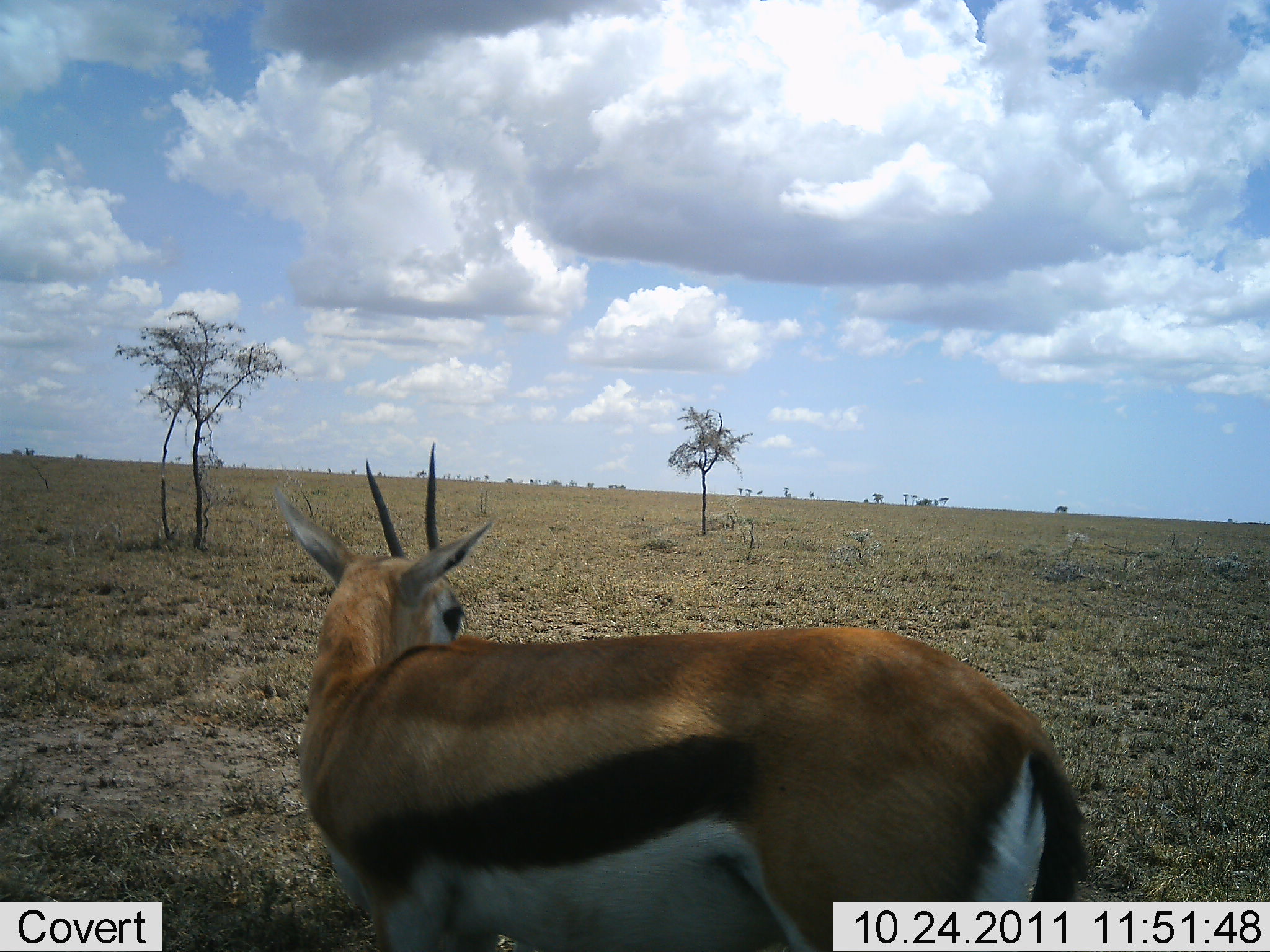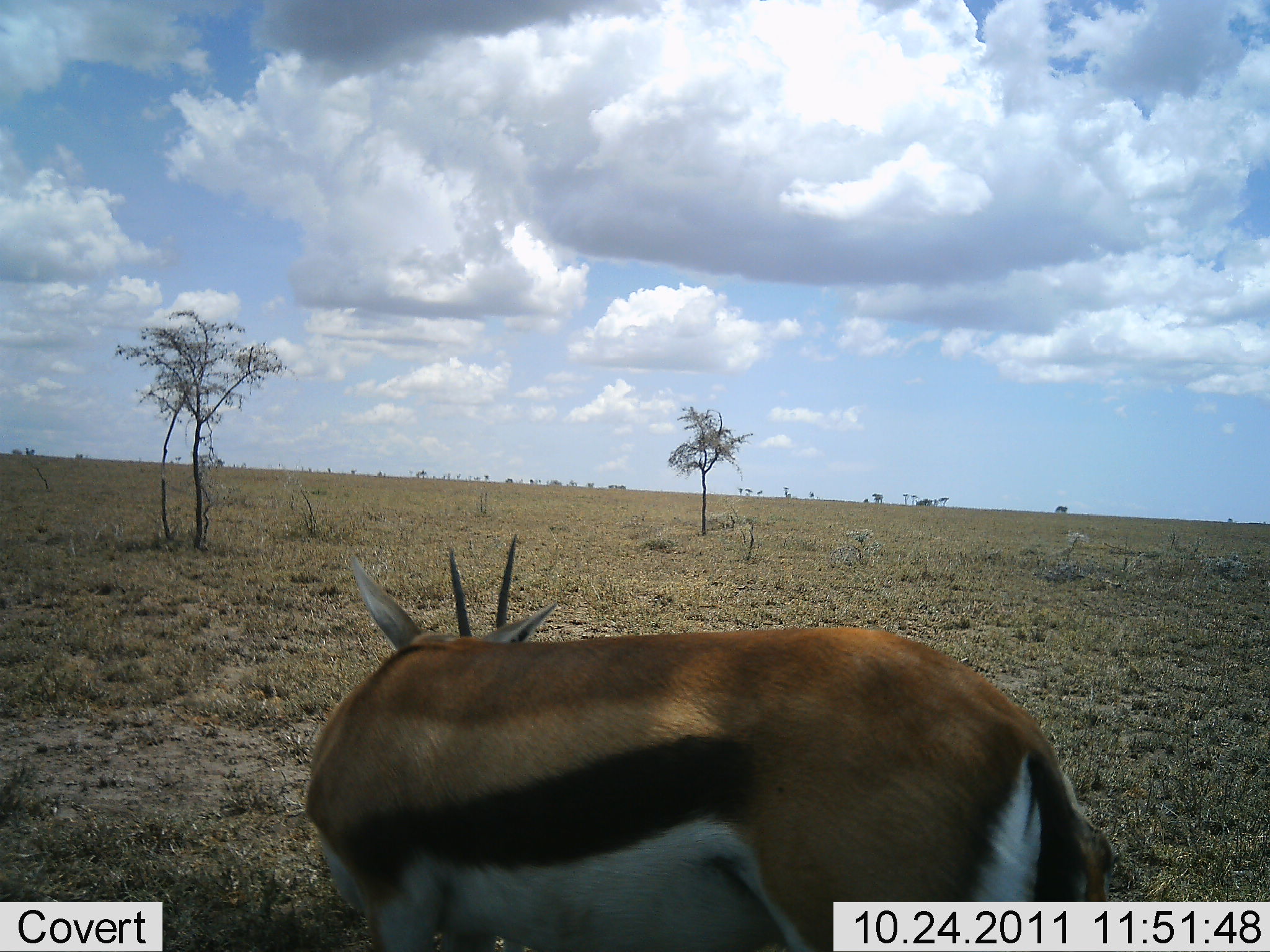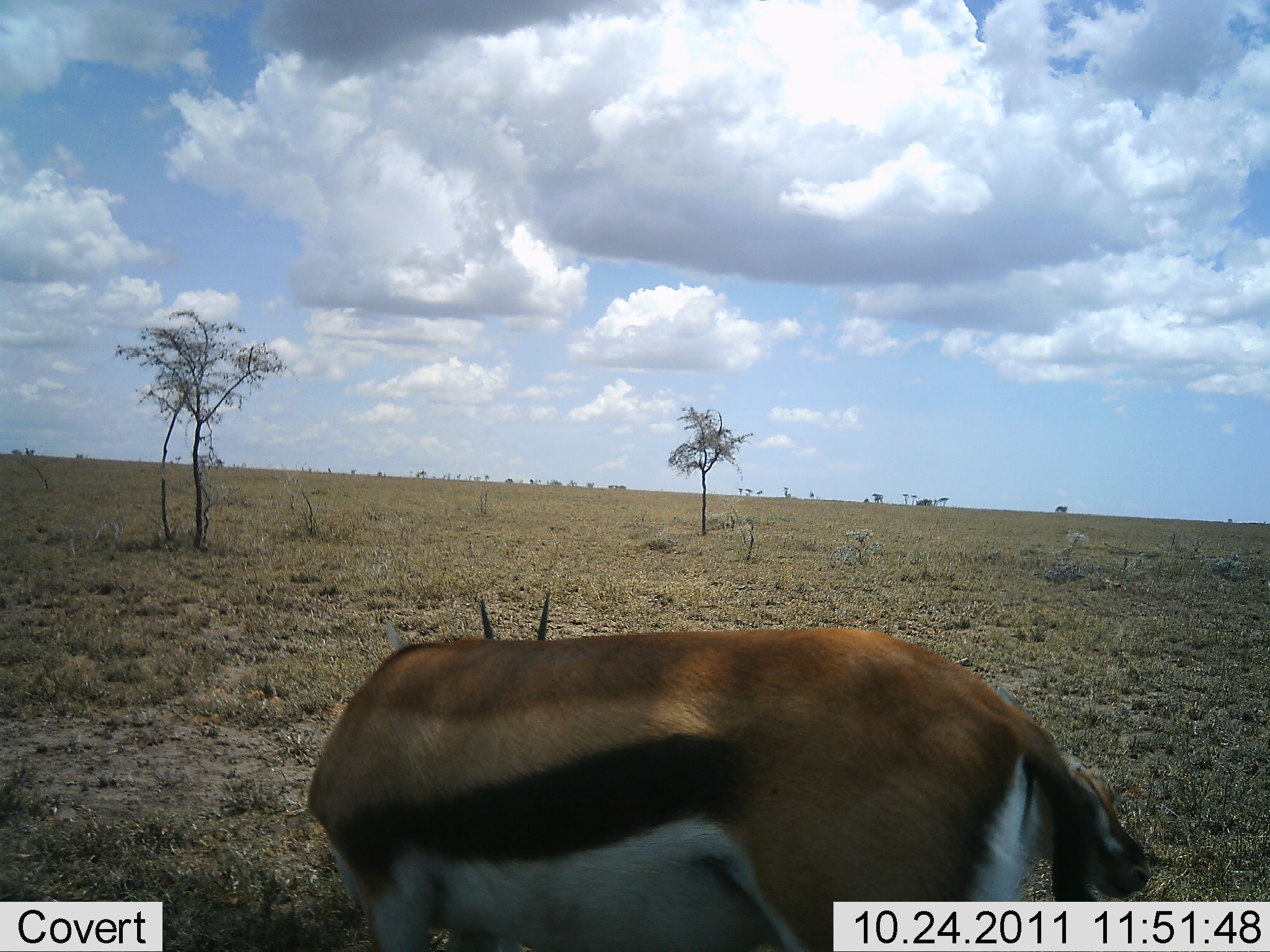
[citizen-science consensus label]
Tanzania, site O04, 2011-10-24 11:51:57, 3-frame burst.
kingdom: Animalia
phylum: Chordata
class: Mammalia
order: Artiodactyla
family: Bovidae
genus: Eudorcas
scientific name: Eudorcas thomsonii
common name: thomson's gazelle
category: gazellethomsons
Gazellethomsons (thomson's gazelle) (Eudorcas thomsonii), count 1. Behavior (volunteer vote fractions): standing 79%, resting 7%, moving 0%, interacting 7%. Young present (vote fraction): 21%. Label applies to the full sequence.